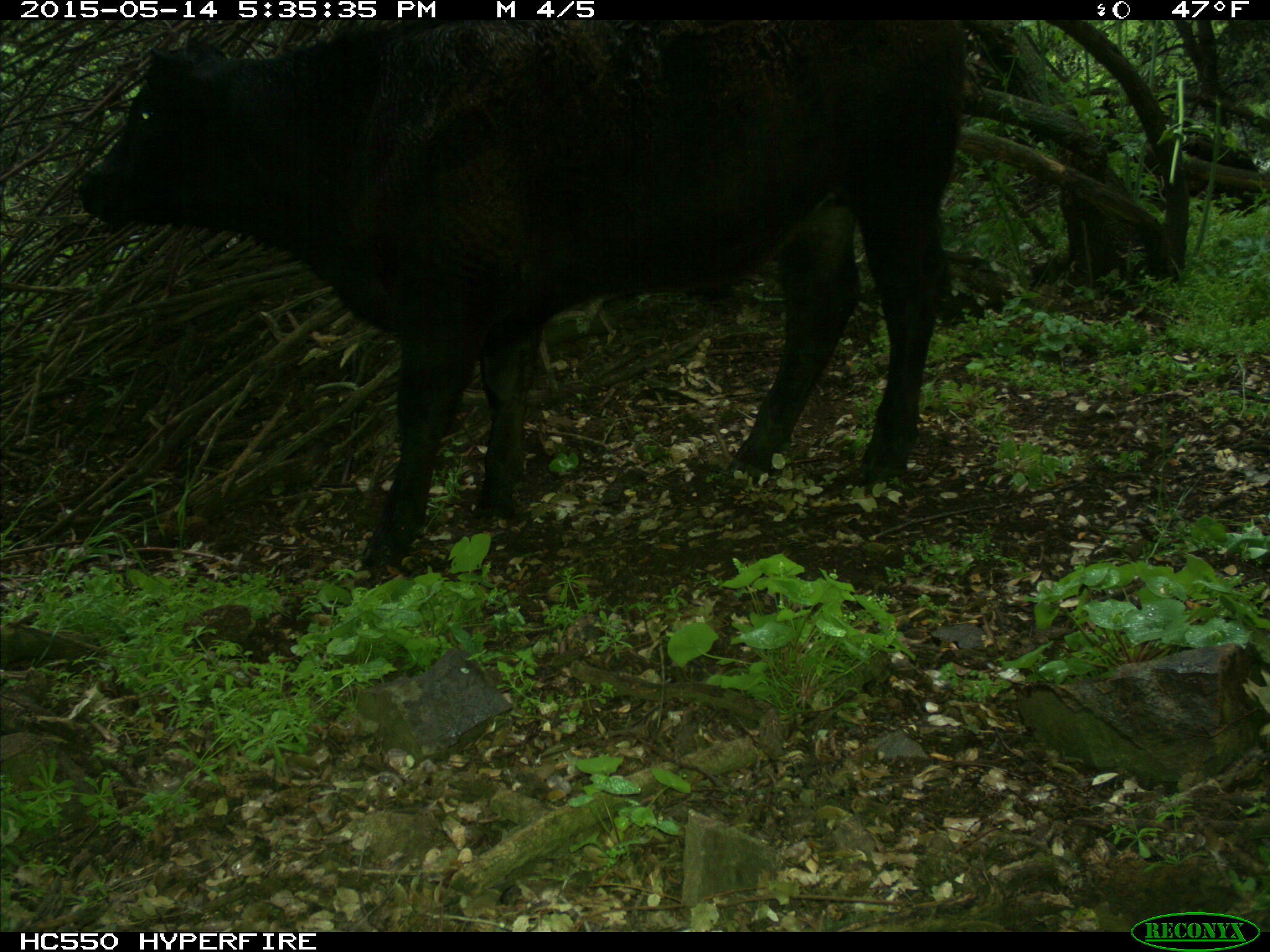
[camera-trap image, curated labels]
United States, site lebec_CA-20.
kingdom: Animalia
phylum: Chordata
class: Mammalia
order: Artiodactyla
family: Bovidae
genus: Bos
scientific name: Bos taurus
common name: domestic cow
Bos taurus (domestic cow).